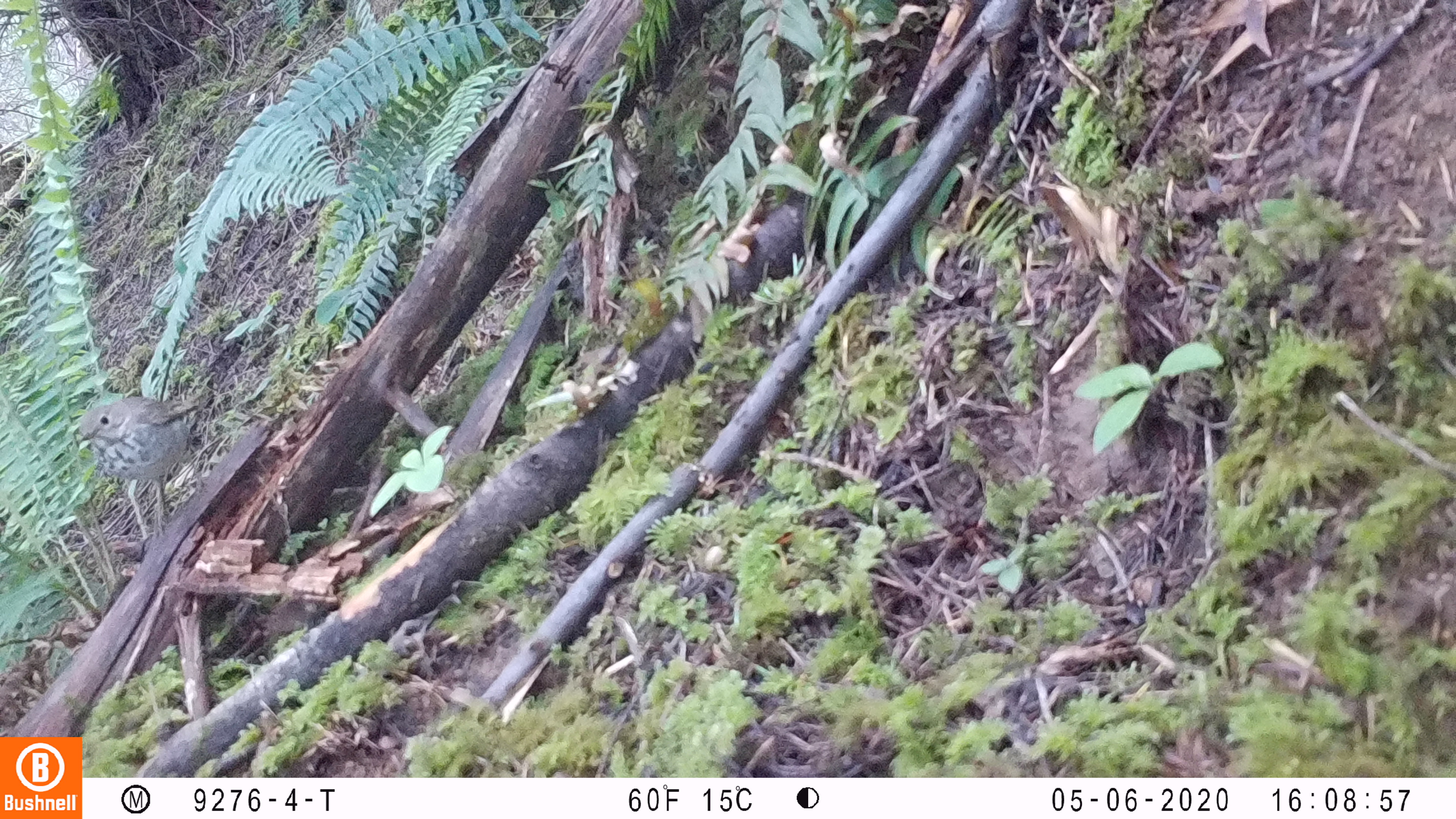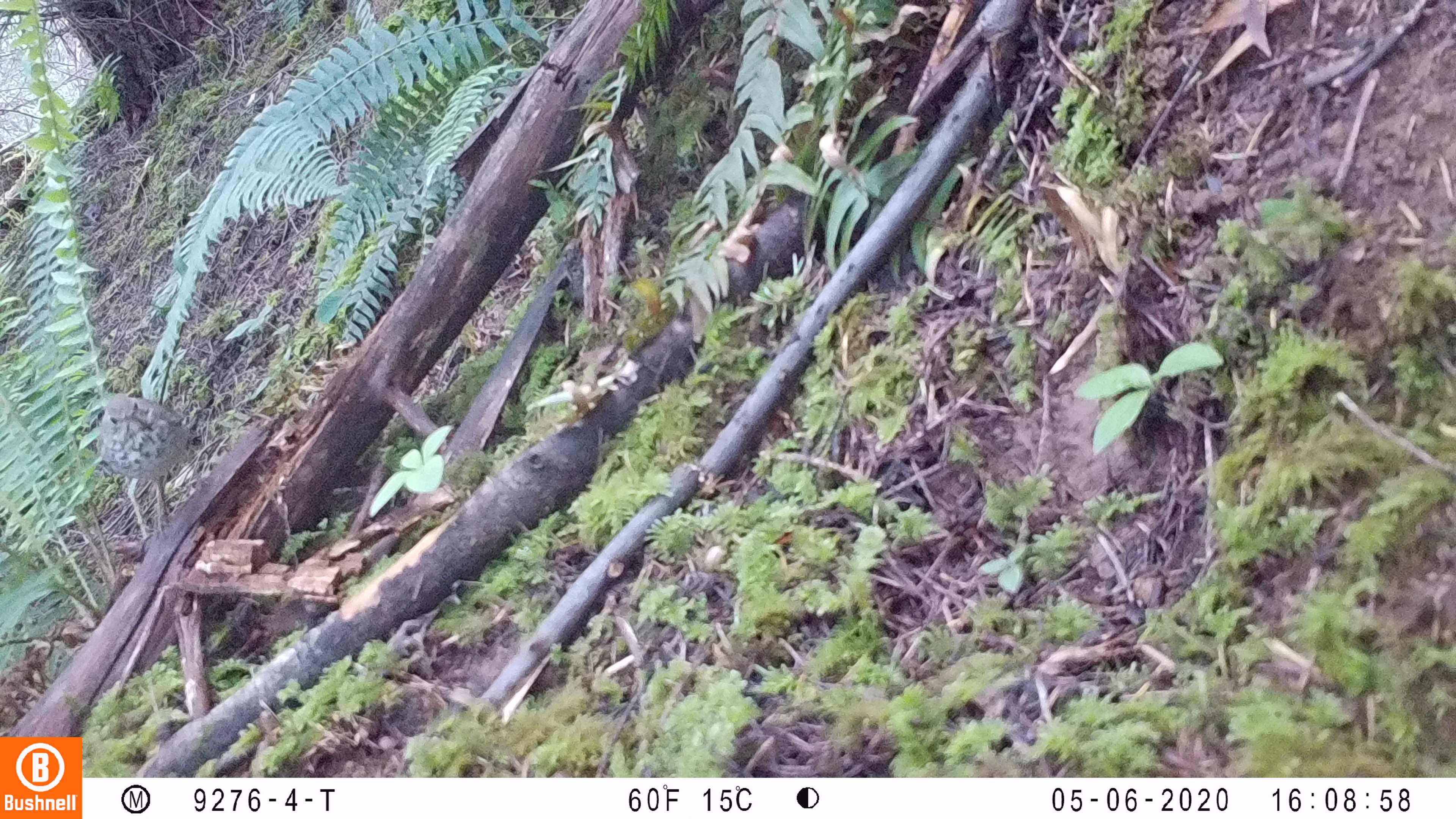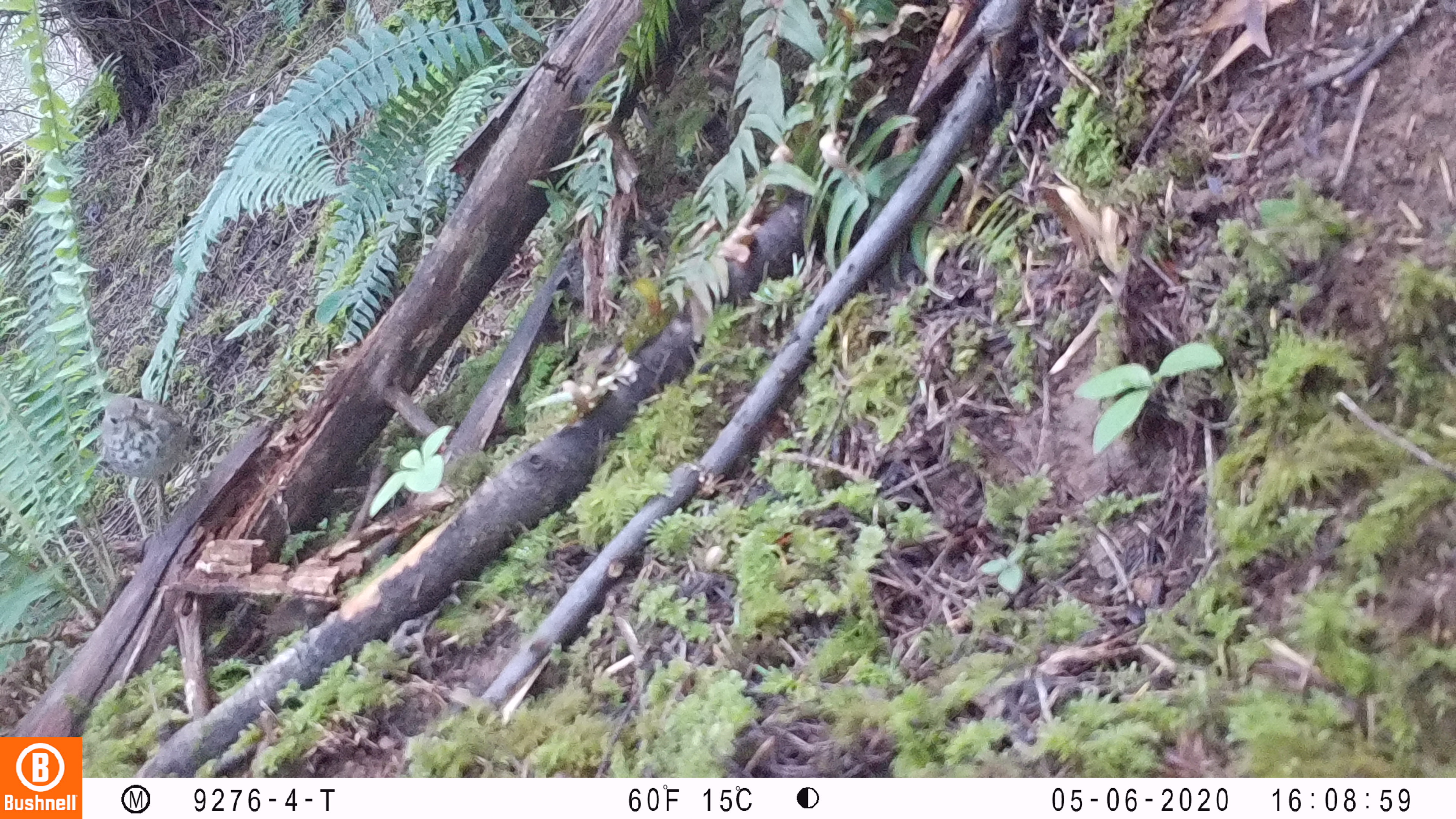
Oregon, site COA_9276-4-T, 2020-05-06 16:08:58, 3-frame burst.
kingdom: Animalia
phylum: Chordata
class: Aves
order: Passeriformes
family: Turdidae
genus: Catharus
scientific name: Catharus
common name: brown thrushes and nightingale-thrushes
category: catharus species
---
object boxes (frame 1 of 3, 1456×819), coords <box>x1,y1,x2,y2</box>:
catharus species: <box>69,370,220,549</box>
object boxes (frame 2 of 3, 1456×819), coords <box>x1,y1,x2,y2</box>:
catharus species: <box>84,386,205,552</box>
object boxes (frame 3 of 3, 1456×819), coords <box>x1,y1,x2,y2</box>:
catharus species: <box>84,392,205,557</box>